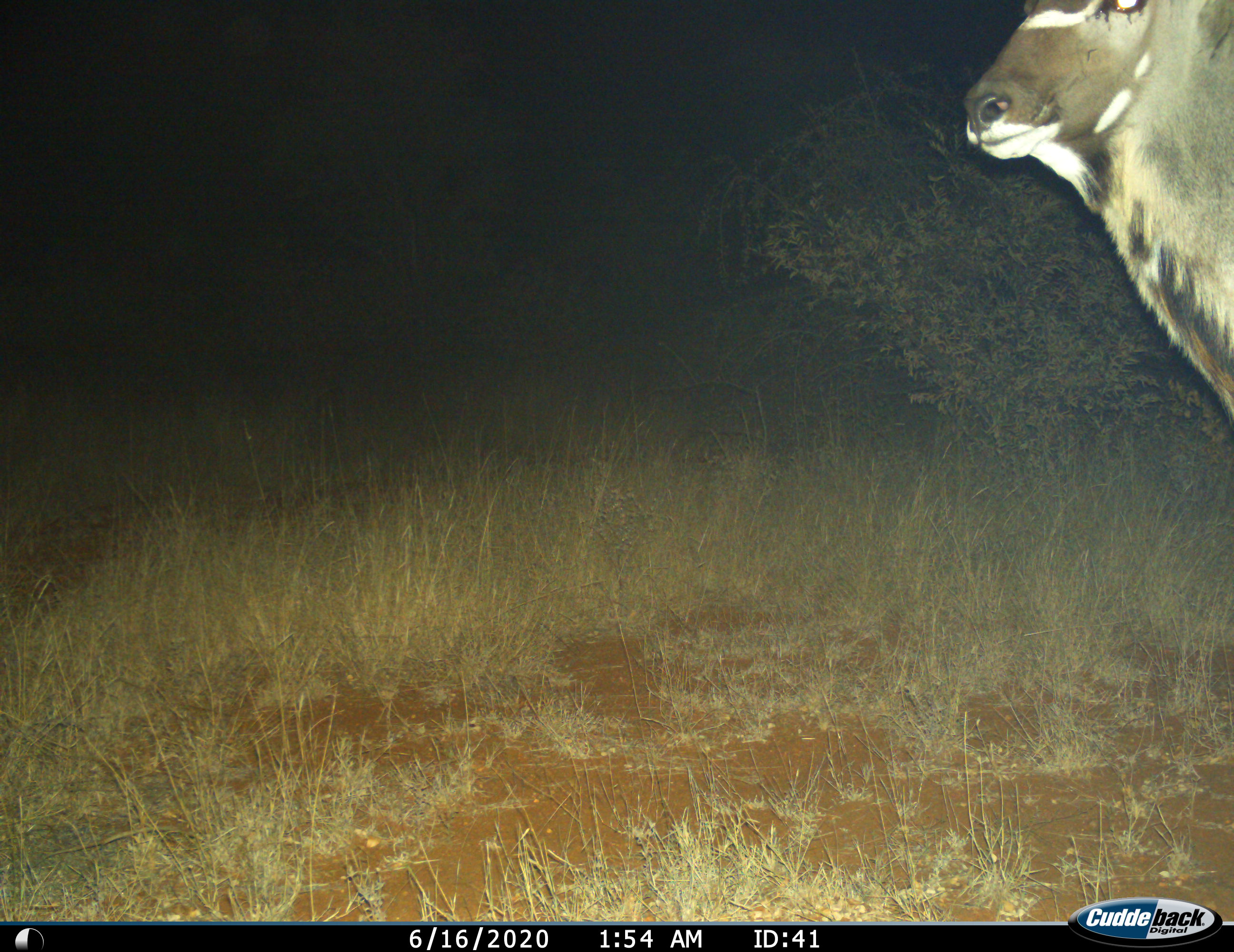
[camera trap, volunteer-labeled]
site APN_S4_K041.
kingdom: Animalia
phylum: Chordata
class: Mammalia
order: Artiodactyla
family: Bovidae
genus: Tragelaphus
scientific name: Tragelaphus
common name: kudu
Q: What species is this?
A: Kudu (Tragelaphus).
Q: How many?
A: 1.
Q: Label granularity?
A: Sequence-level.